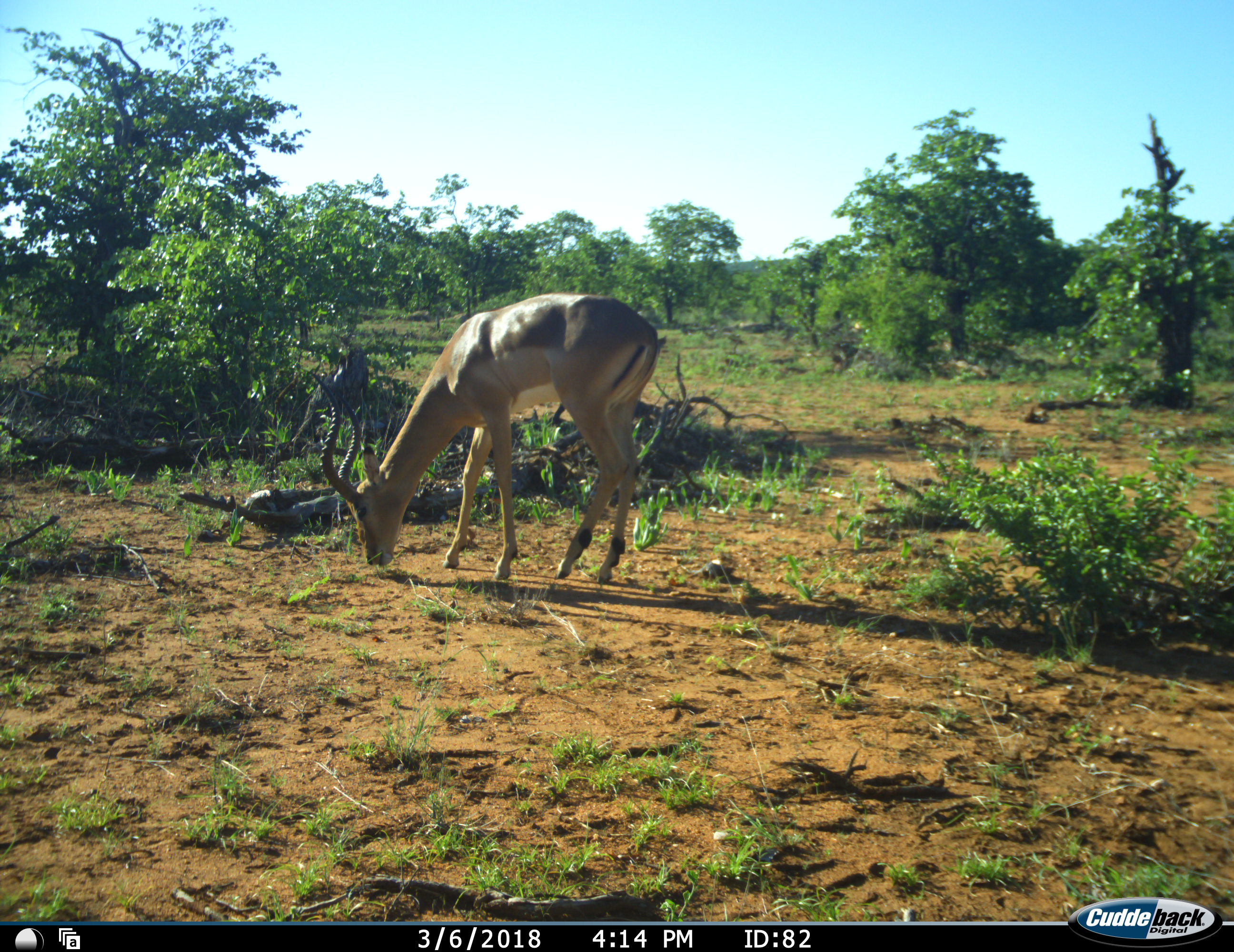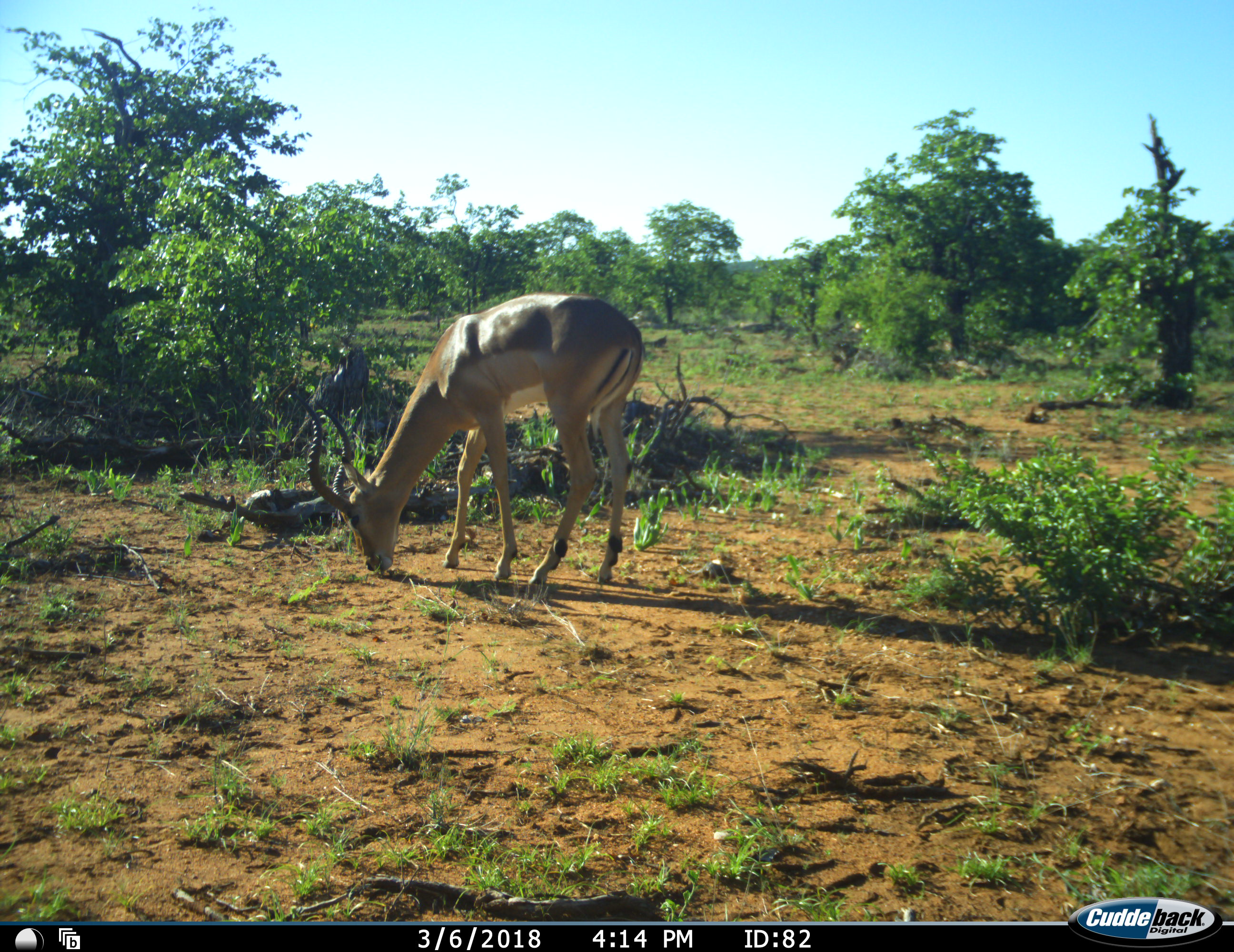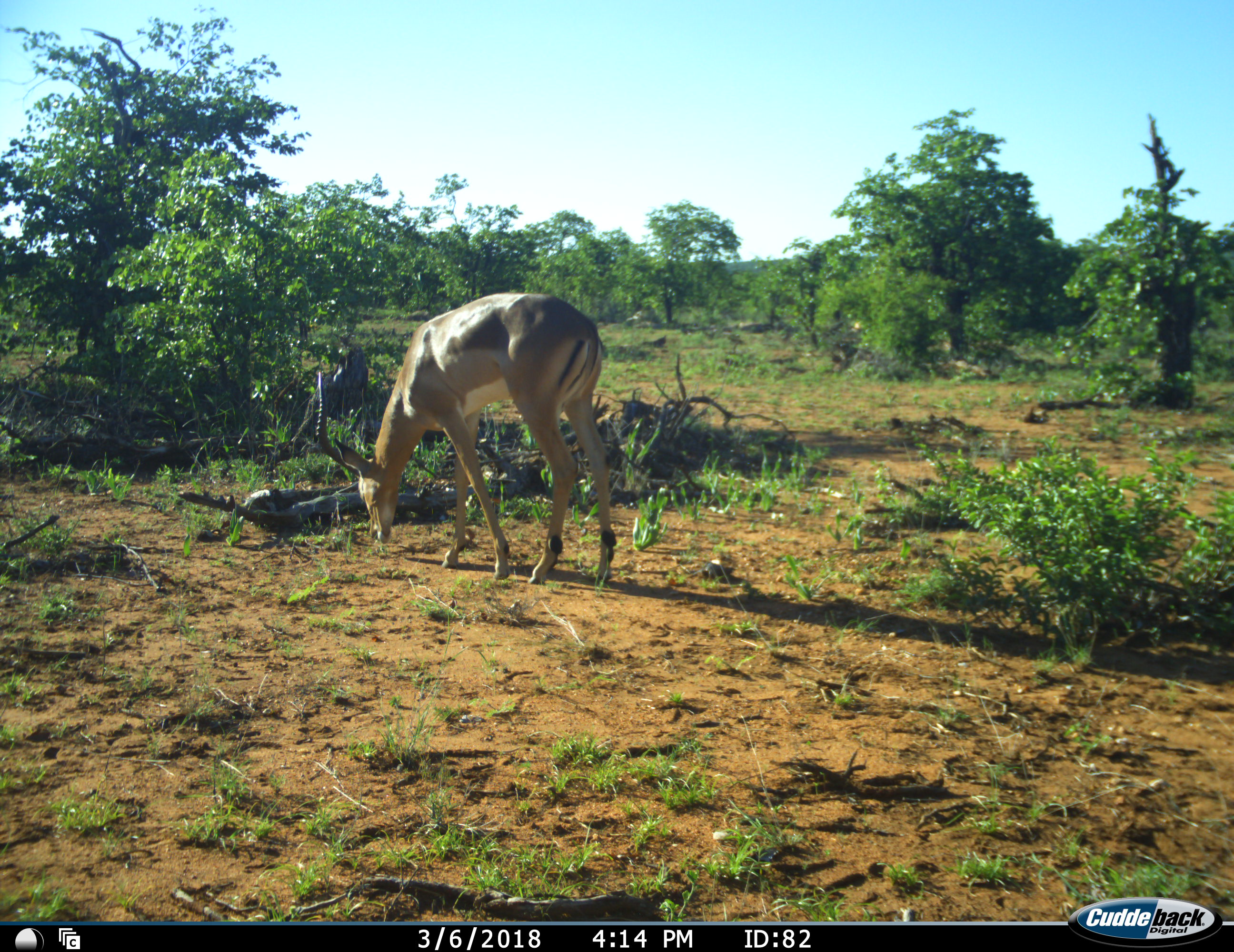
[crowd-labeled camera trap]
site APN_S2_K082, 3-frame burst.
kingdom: Animalia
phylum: Chordata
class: Mammalia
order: Artiodactyla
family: Bovidae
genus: Aepyceros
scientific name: Aepyceros melampus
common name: impala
Impala (Aepyceros melampus), count 1. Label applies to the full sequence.